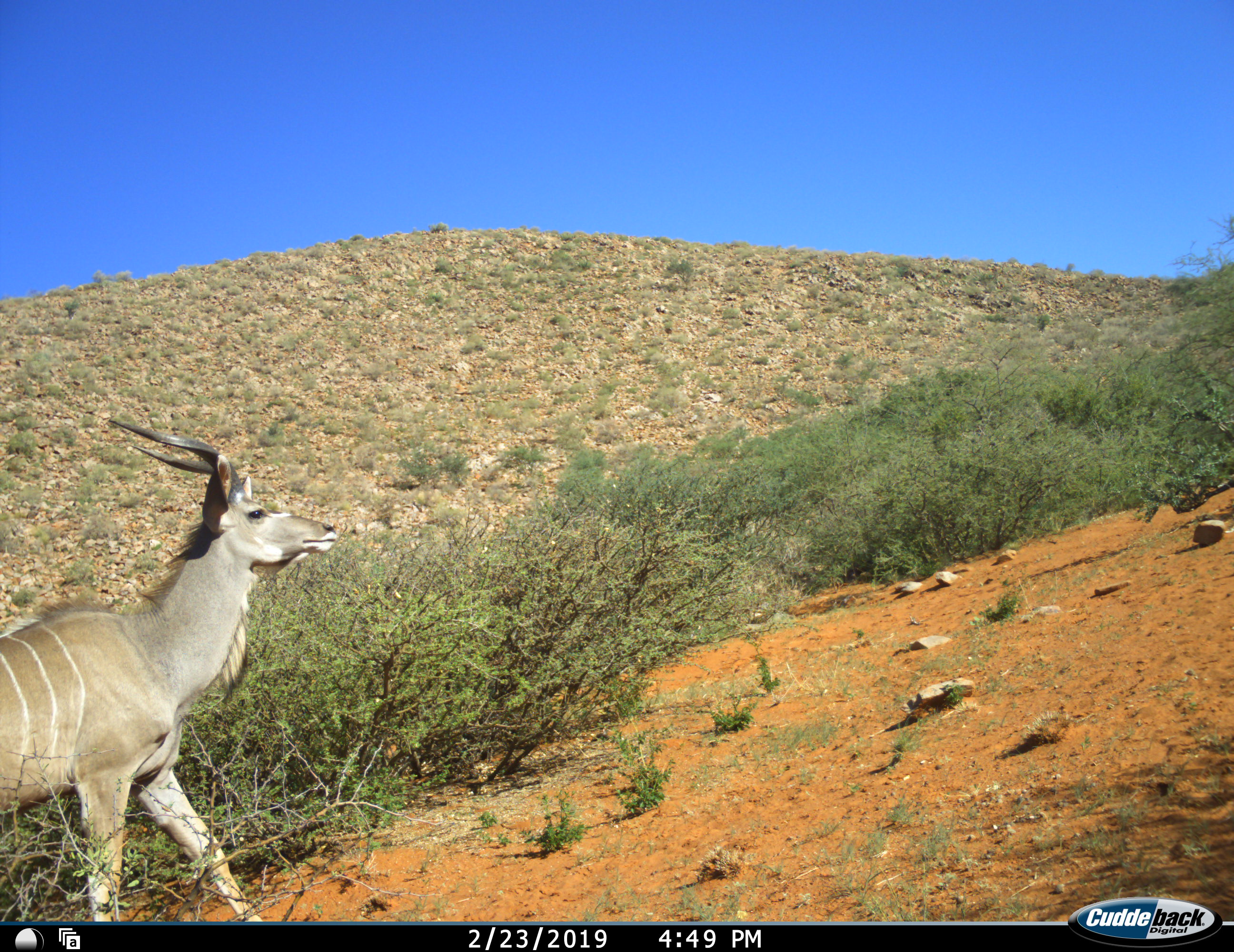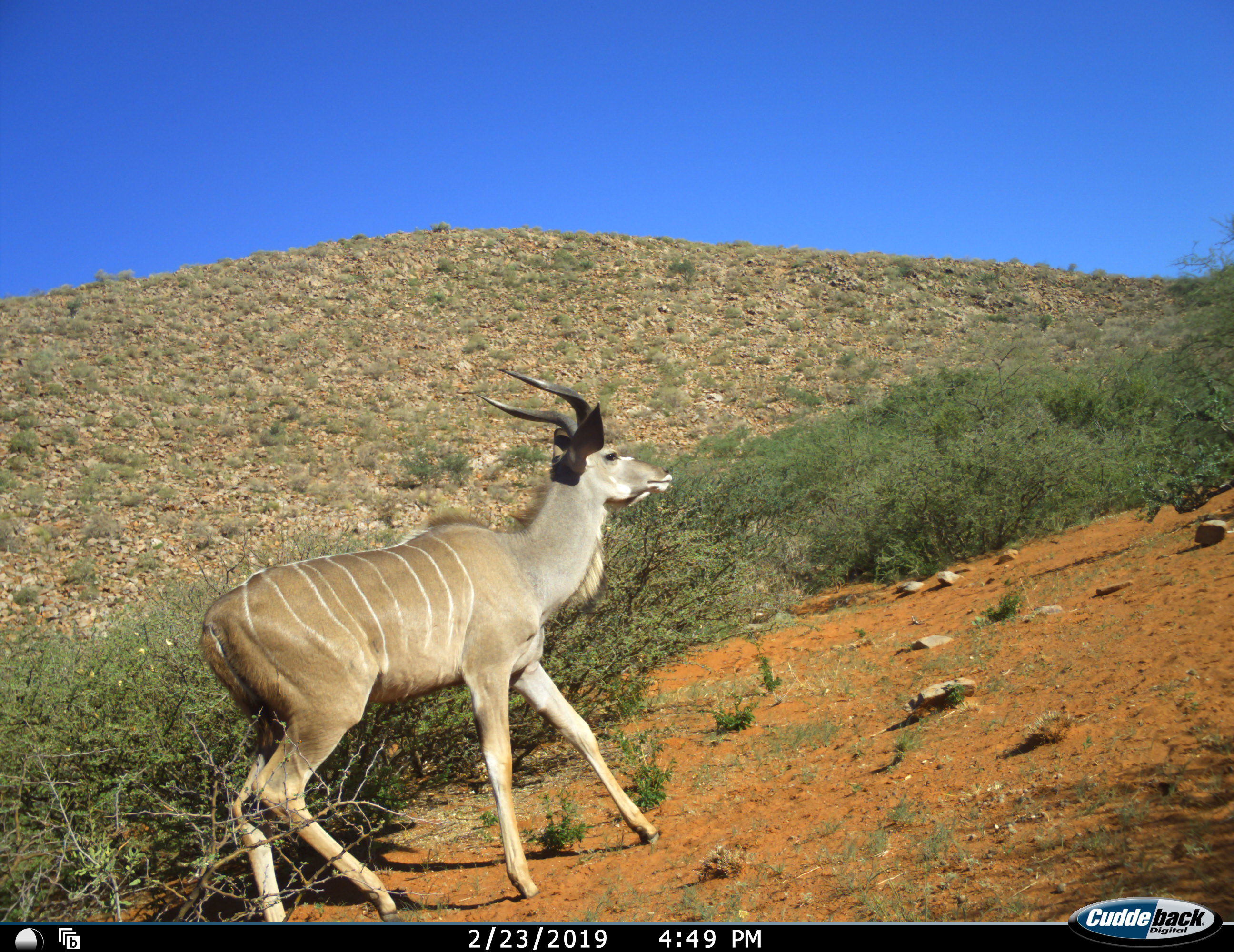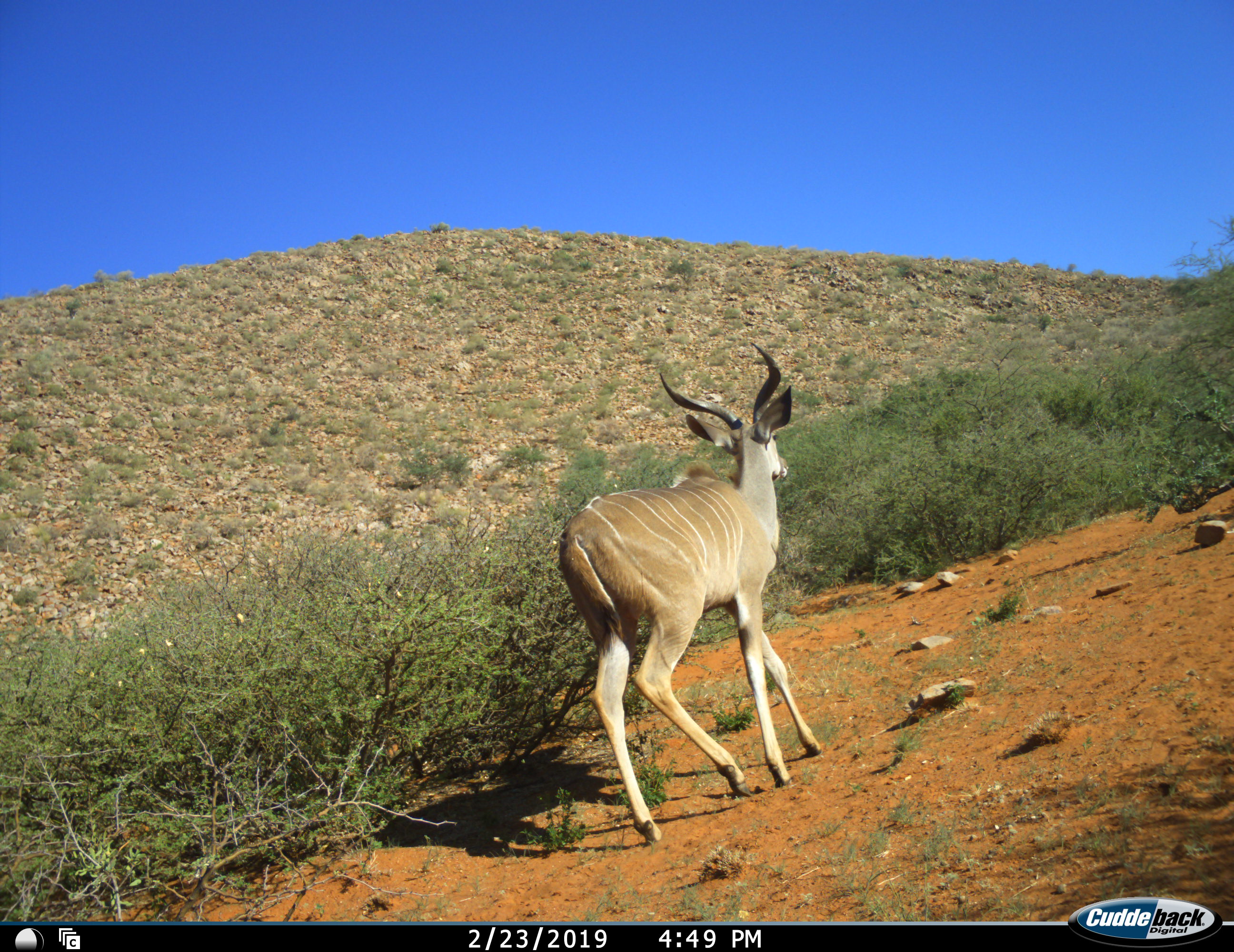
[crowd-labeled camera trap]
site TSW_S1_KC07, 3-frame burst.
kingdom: Animalia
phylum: Chordata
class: Mammalia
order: Artiodactyla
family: Bovidae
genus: Tragelaphus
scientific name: Tragelaphus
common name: kudu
Kudu (Tragelaphus), count 1. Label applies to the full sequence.